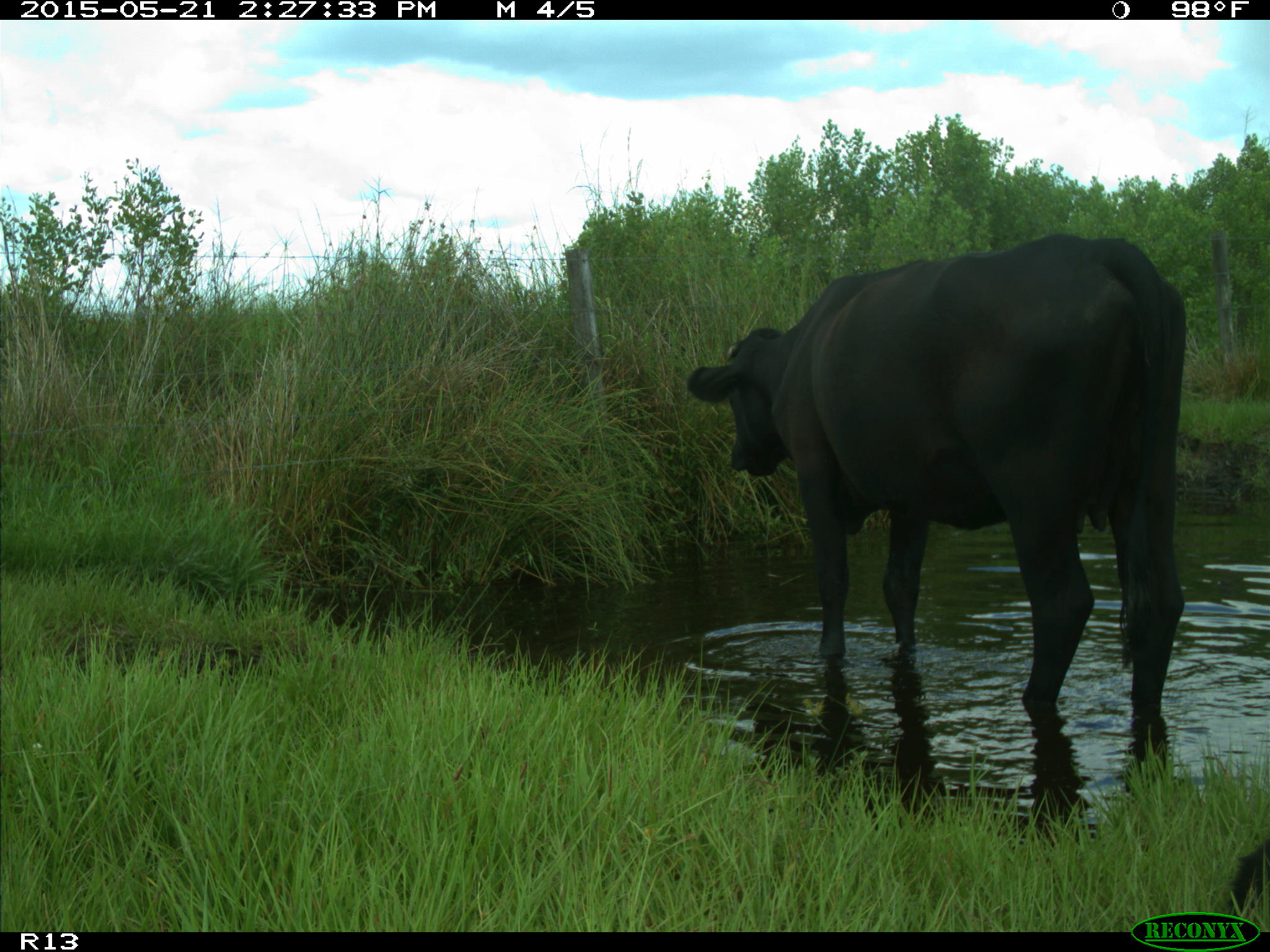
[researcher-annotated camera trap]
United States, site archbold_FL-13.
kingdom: Animalia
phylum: Chordata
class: Mammalia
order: Artiodactyla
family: Bovidae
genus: Bos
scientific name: Bos taurus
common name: domestic cow